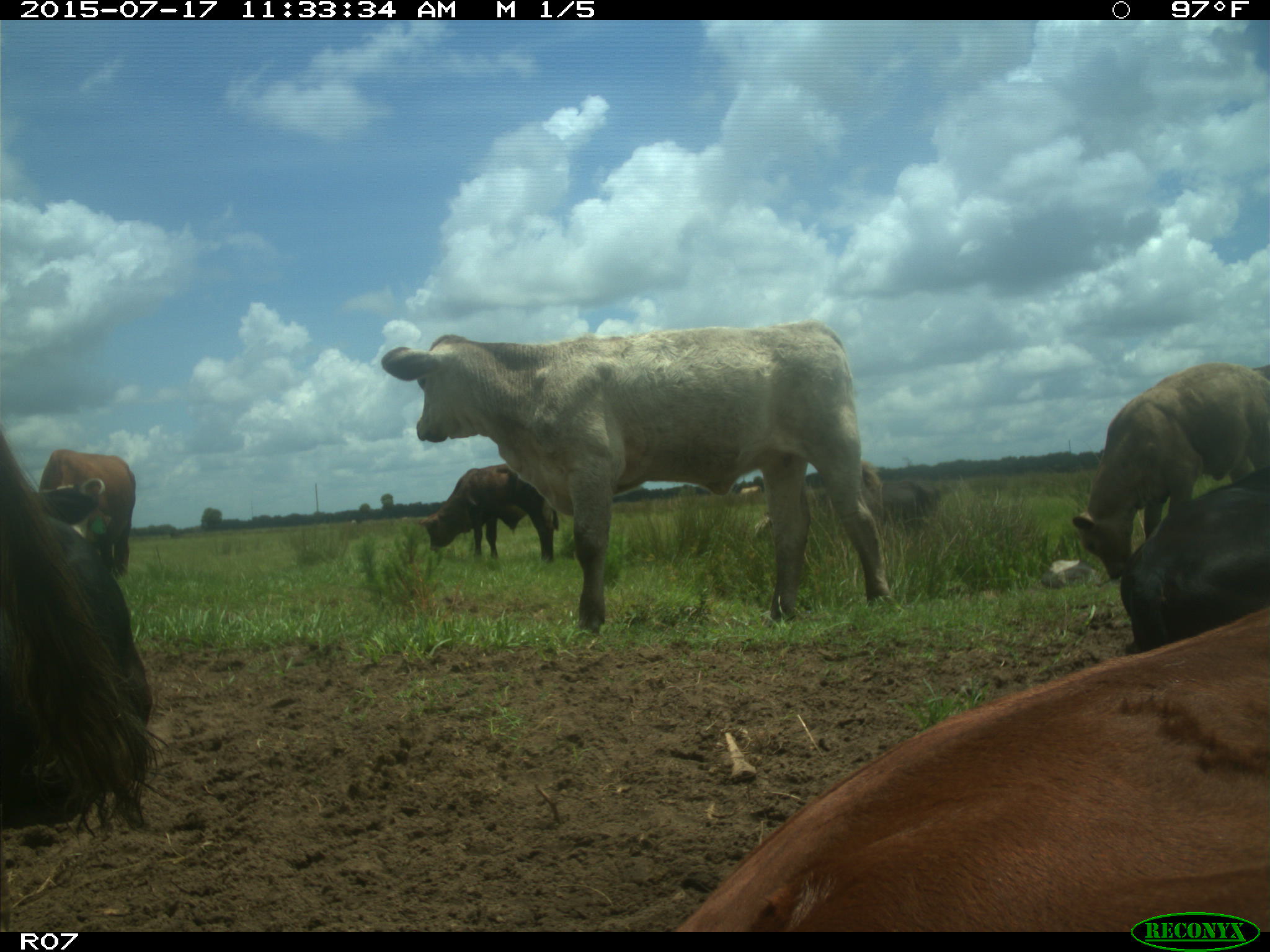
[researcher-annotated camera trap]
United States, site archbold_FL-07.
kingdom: Animalia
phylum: Chordata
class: Mammalia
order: Artiodactyla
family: Bovidae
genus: Bos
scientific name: Bos taurus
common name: domestic cow